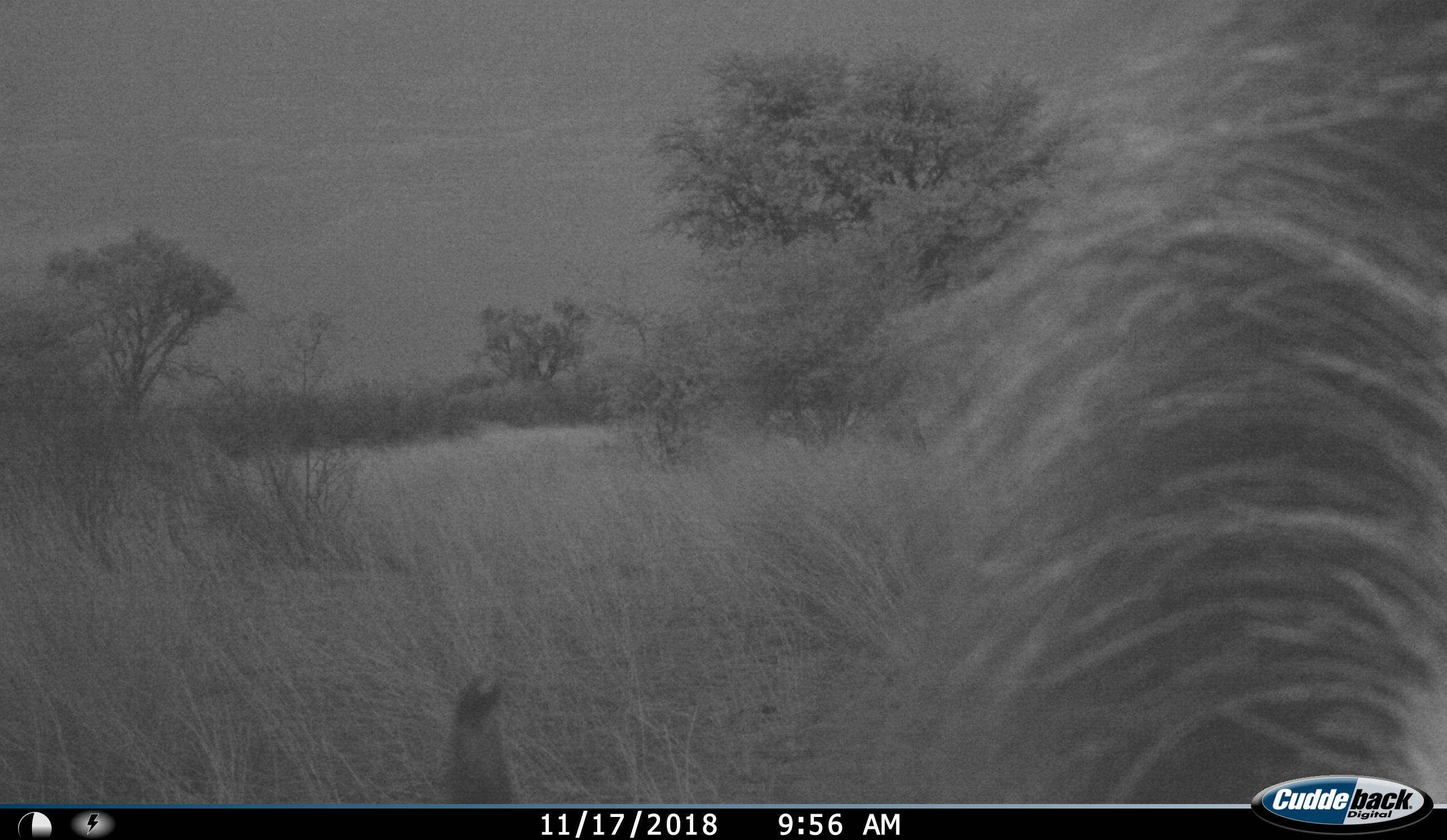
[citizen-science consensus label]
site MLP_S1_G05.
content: unidentified animal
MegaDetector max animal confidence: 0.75